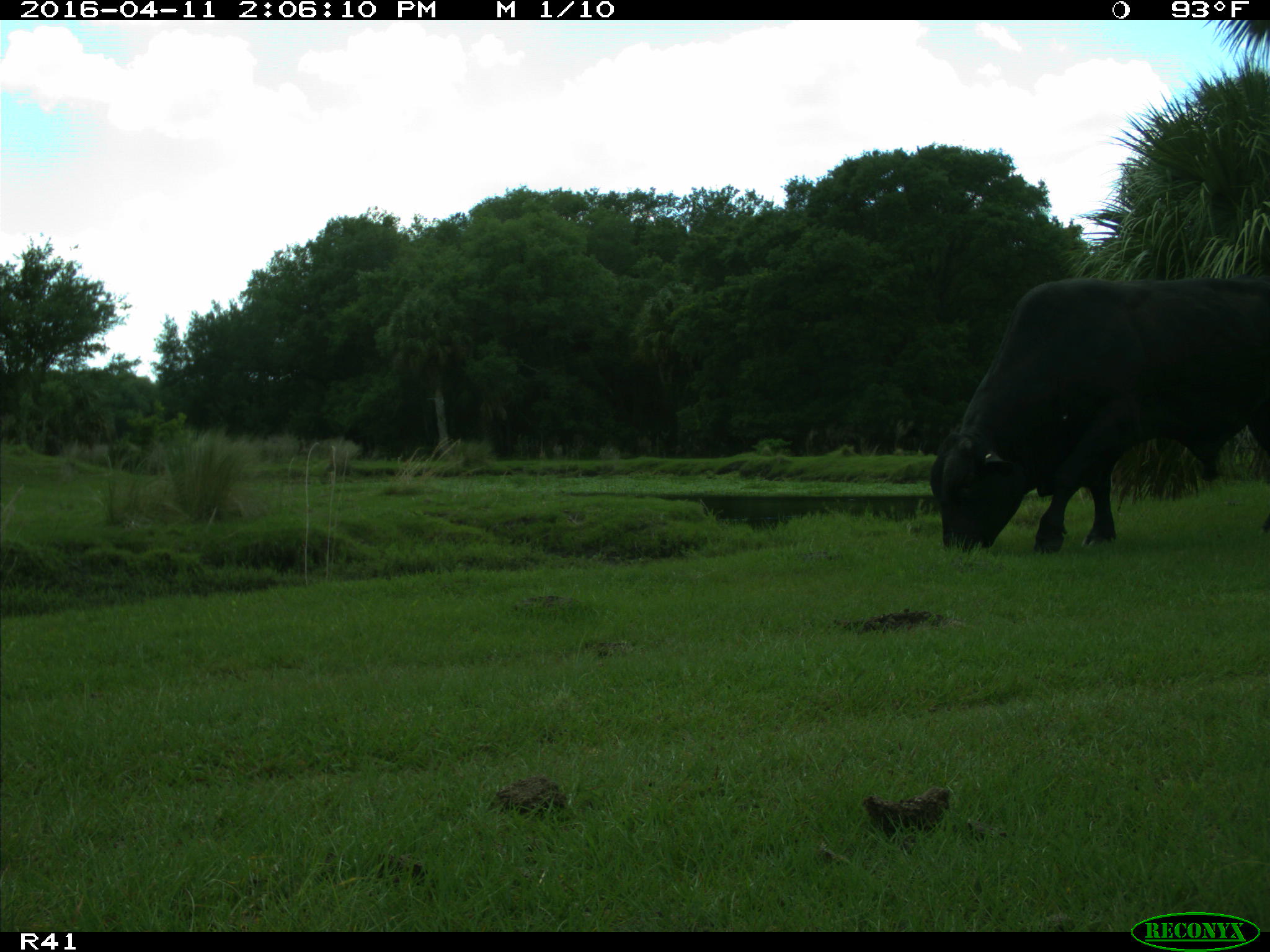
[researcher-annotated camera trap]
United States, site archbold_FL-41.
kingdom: Animalia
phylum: Chordata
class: Mammalia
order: Artiodactyla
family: Bovidae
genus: Bos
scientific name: Bos taurus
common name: domestic cow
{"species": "Bos taurus (domestic cow)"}